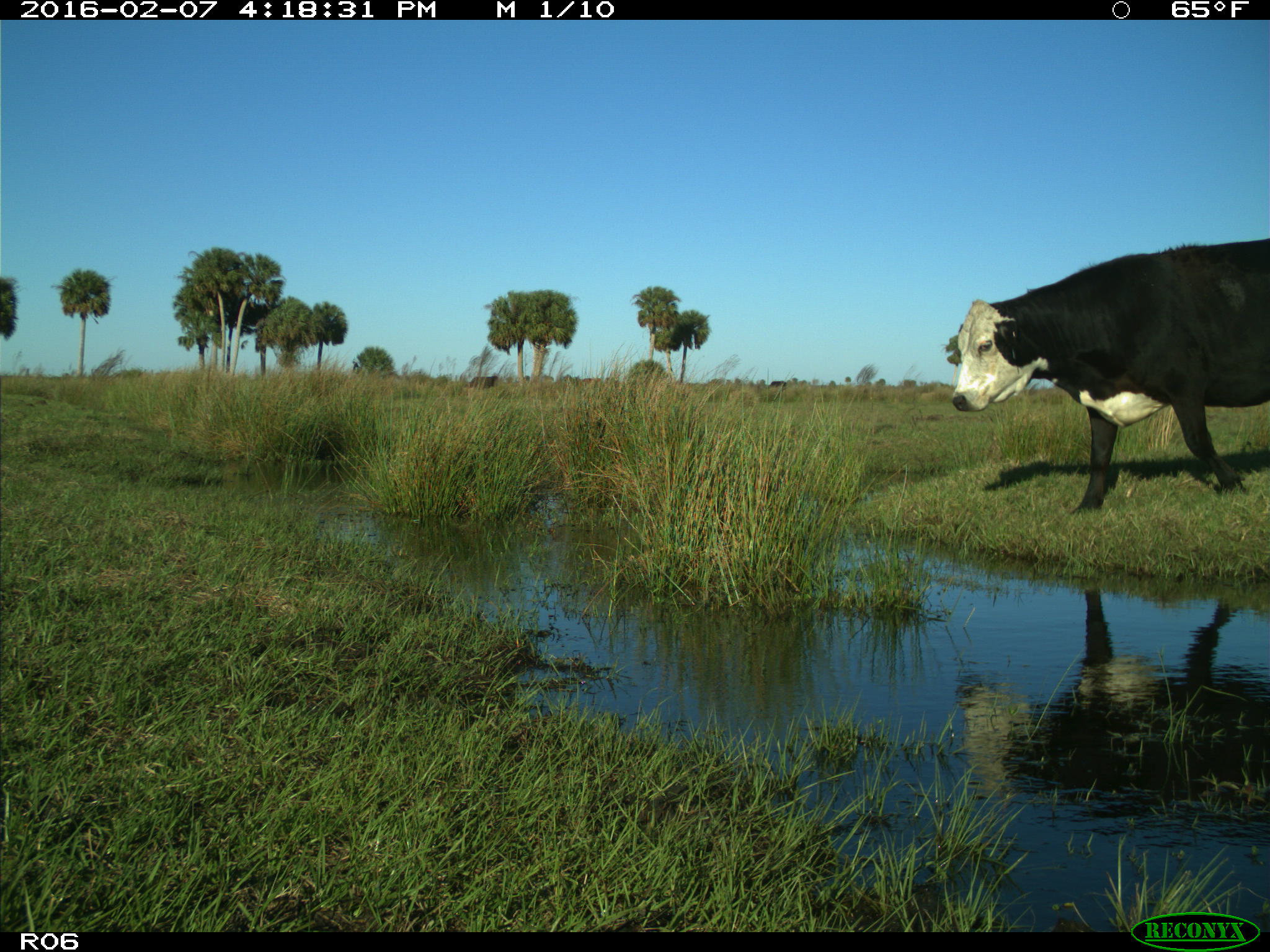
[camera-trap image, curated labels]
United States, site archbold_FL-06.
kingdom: Animalia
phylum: Chordata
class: Mammalia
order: Artiodactyla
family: Bovidae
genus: Bos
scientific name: Bos taurus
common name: domestic cow